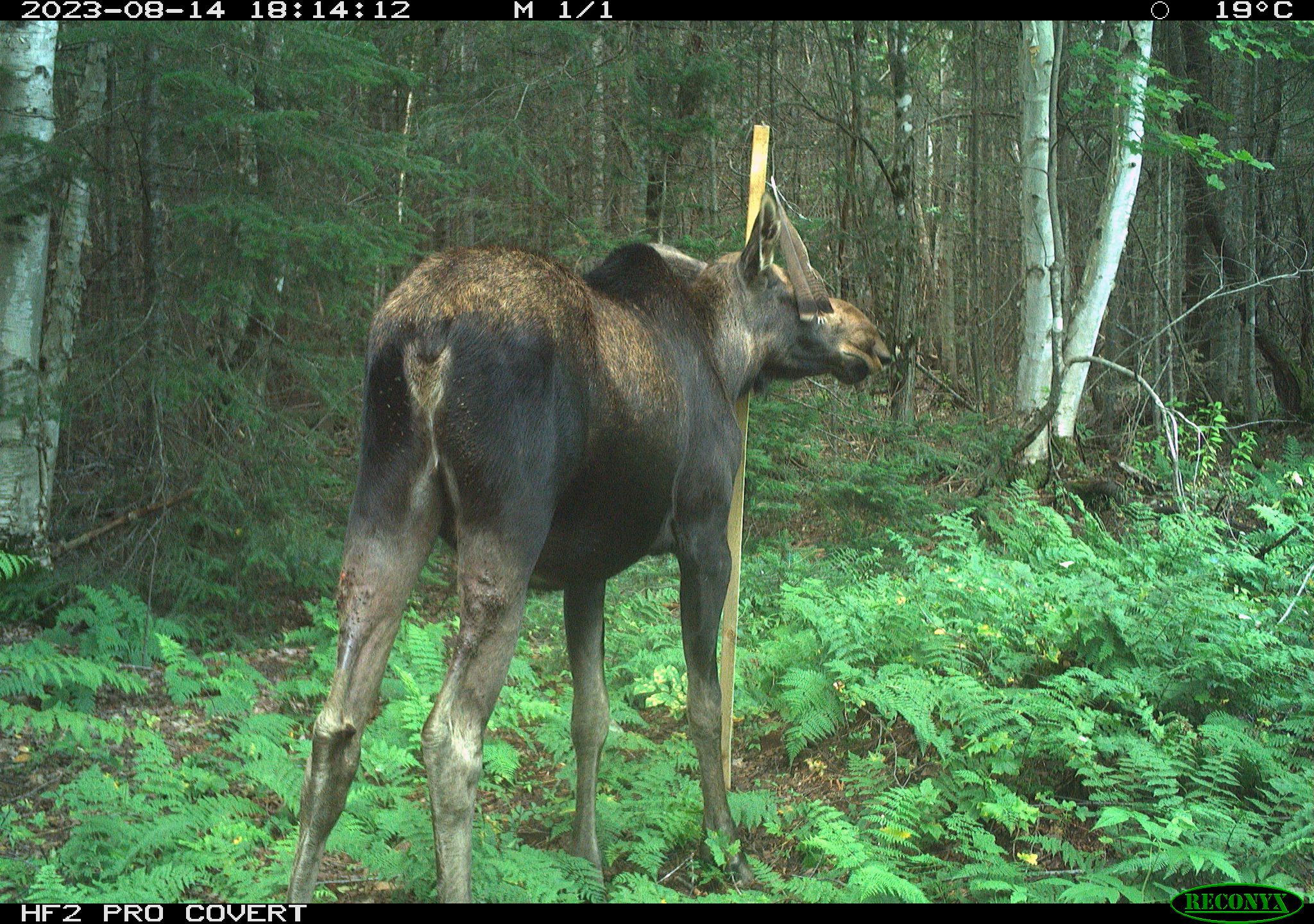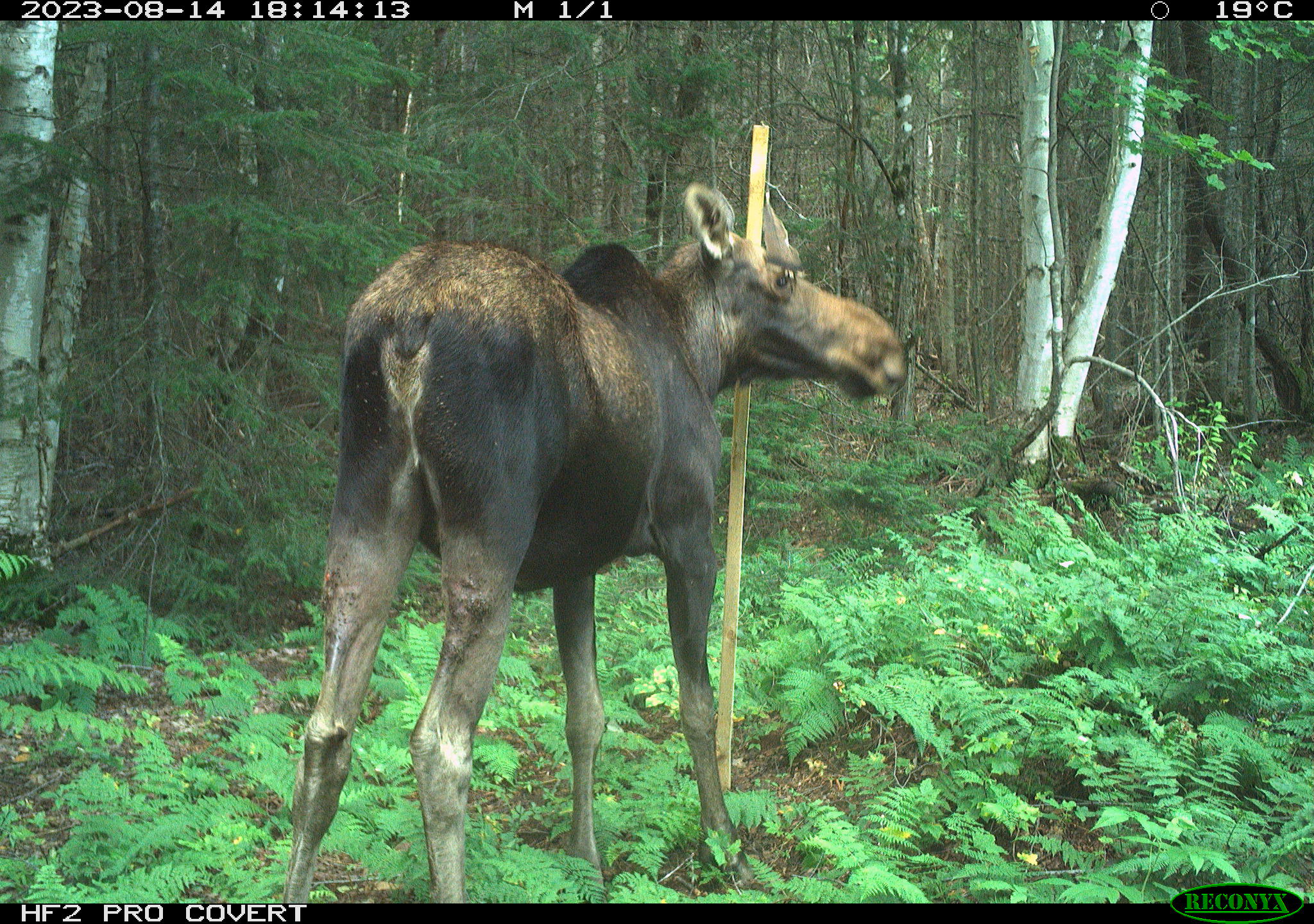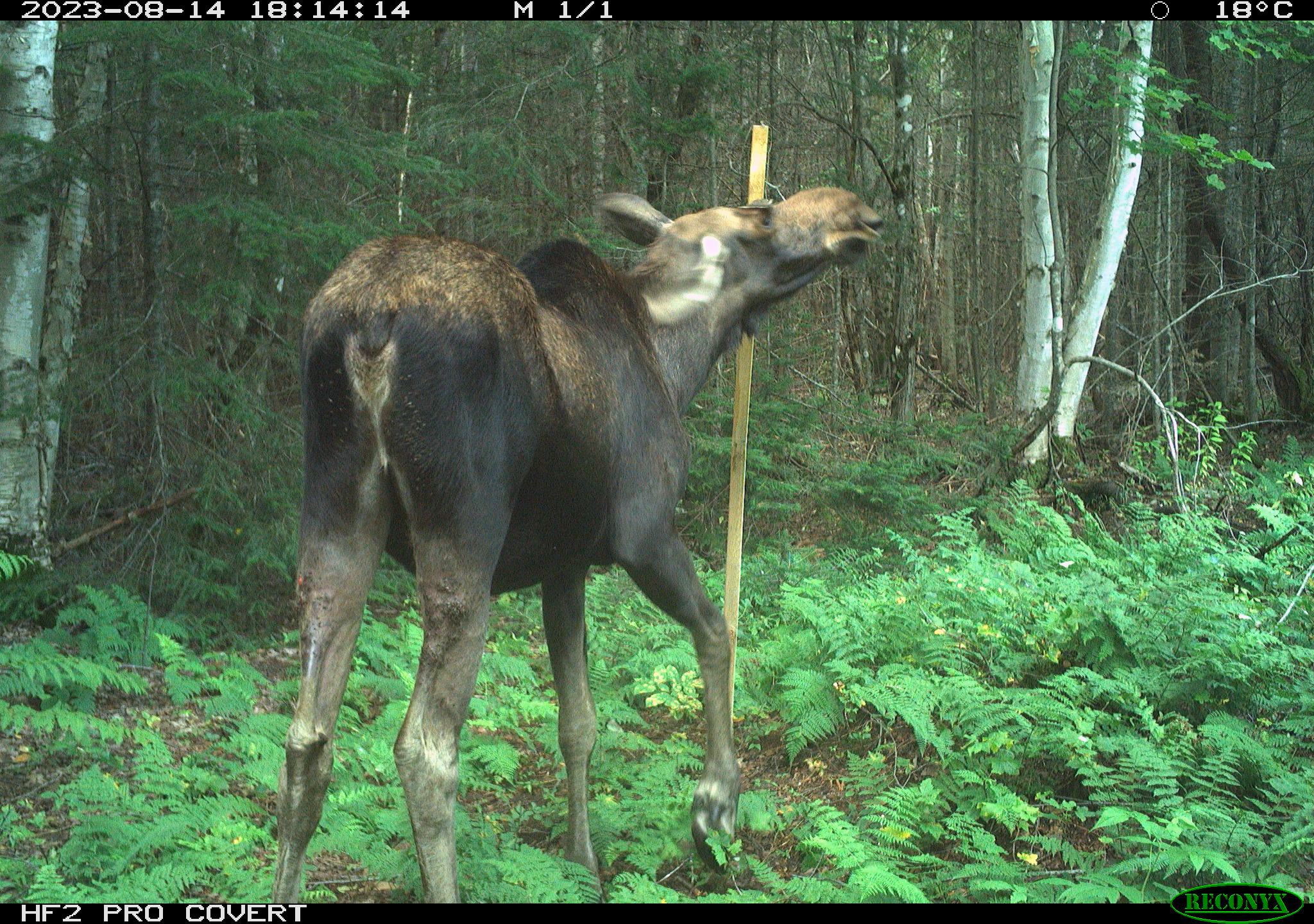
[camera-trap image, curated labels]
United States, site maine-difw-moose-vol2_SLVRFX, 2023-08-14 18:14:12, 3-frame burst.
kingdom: Animalia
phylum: Chordata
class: Mammalia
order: Artiodactyla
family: Cervidae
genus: Alces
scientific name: Alces alces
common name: moose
Moose (Alces alces).